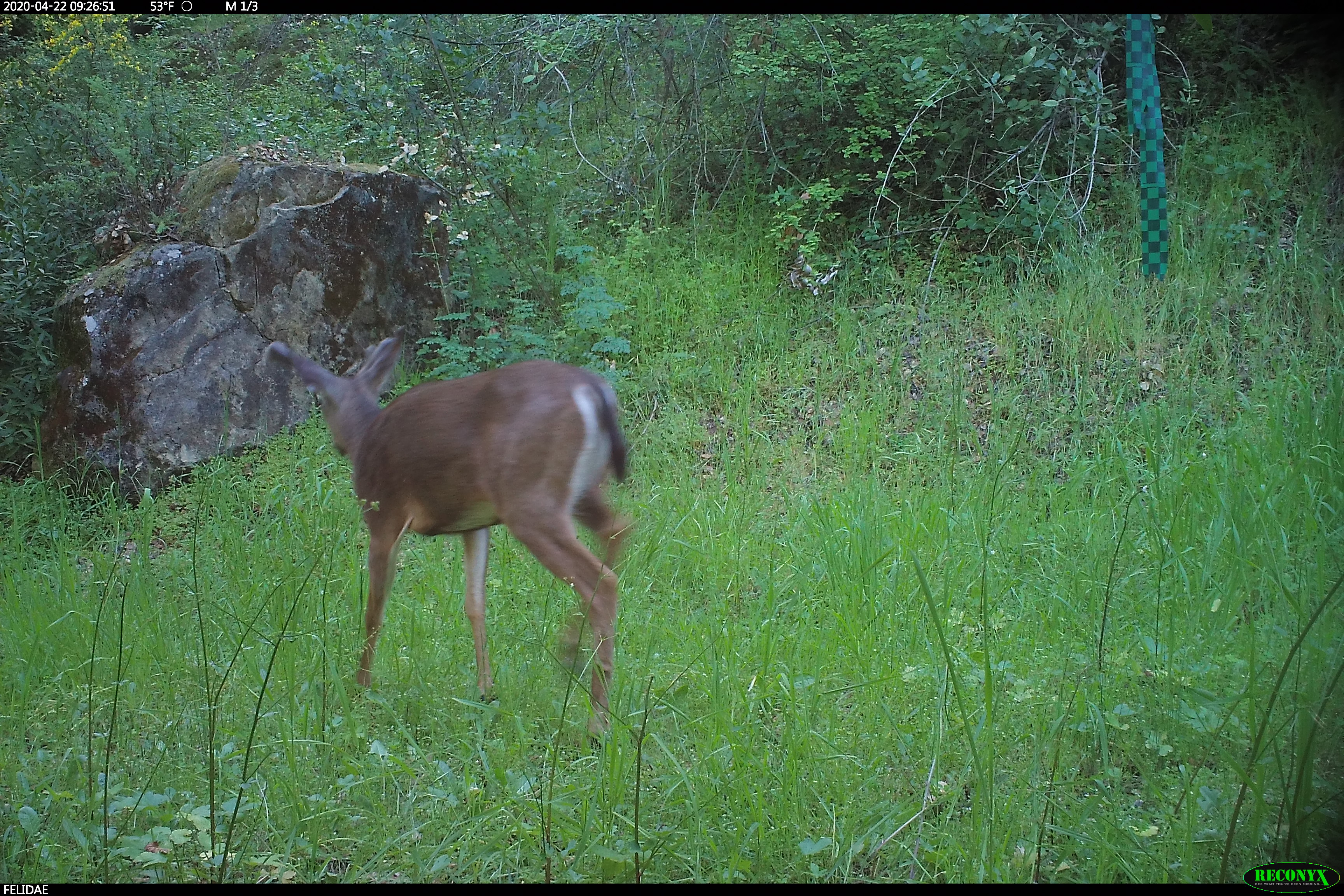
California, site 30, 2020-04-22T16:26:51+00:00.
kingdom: Animalia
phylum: Chordata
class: Mammalia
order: Artiodactyla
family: Cervidae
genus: Odocoileus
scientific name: Odocoileus hemionus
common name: mule deer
Mule deer (Odocoileus hemionus).